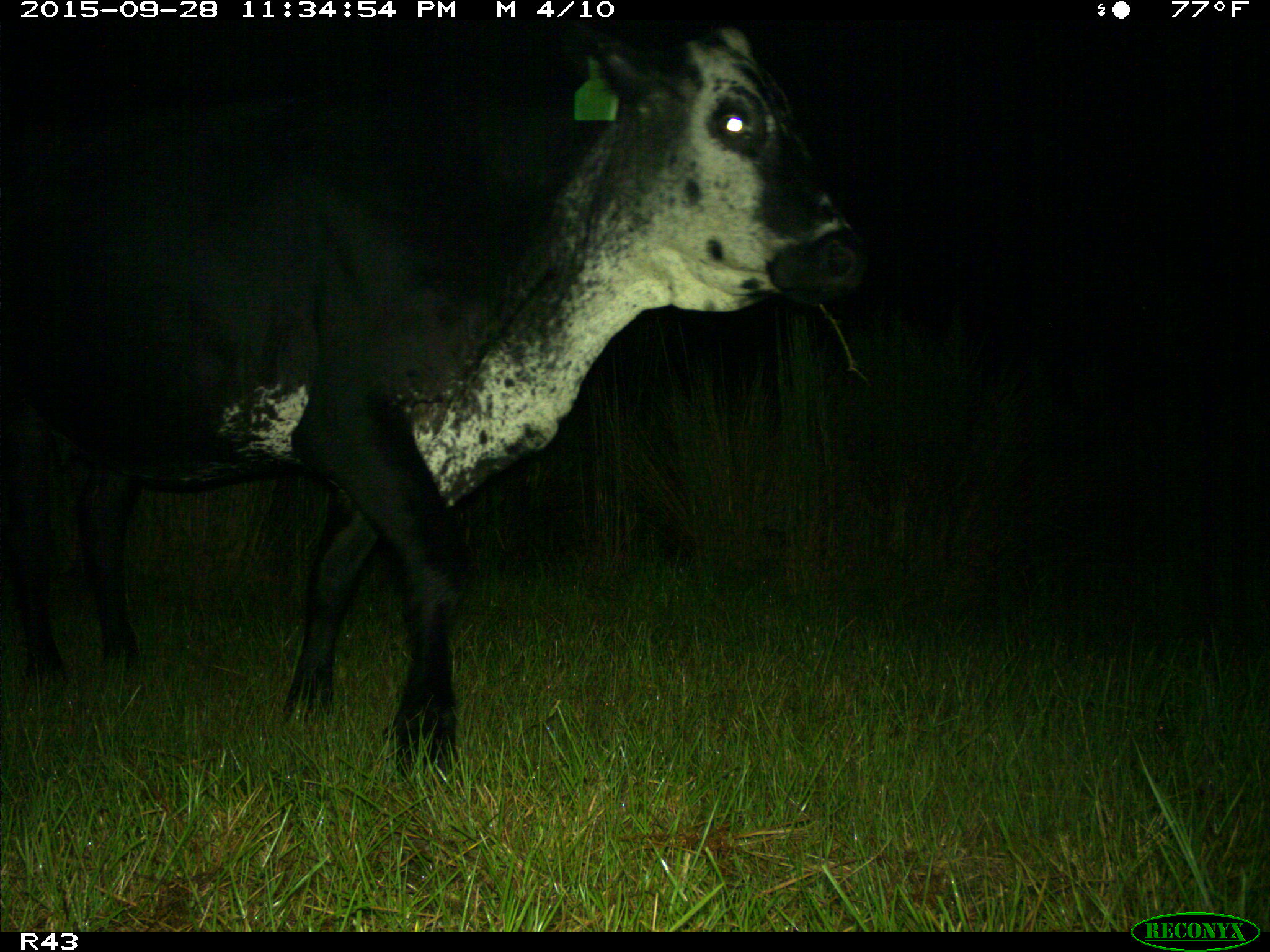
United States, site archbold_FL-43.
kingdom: Animalia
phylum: Chordata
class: Mammalia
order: Artiodactyla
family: Bovidae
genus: Bos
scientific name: Bos taurus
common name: domestic cow